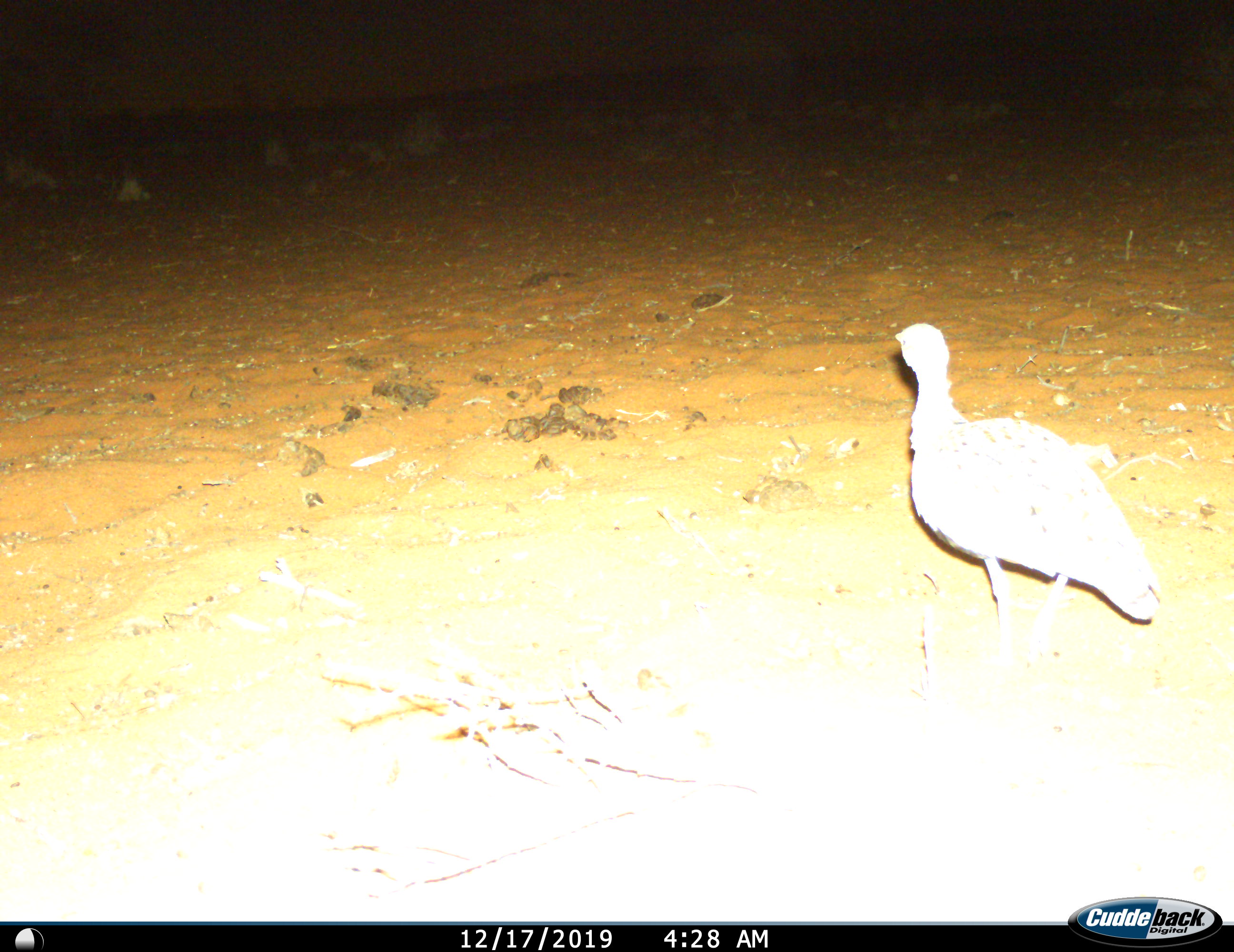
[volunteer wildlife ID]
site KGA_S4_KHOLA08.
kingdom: Animalia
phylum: Chordata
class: Aves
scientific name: Aves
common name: bird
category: birdother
Birdother (bird) (Aves), count 1. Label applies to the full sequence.